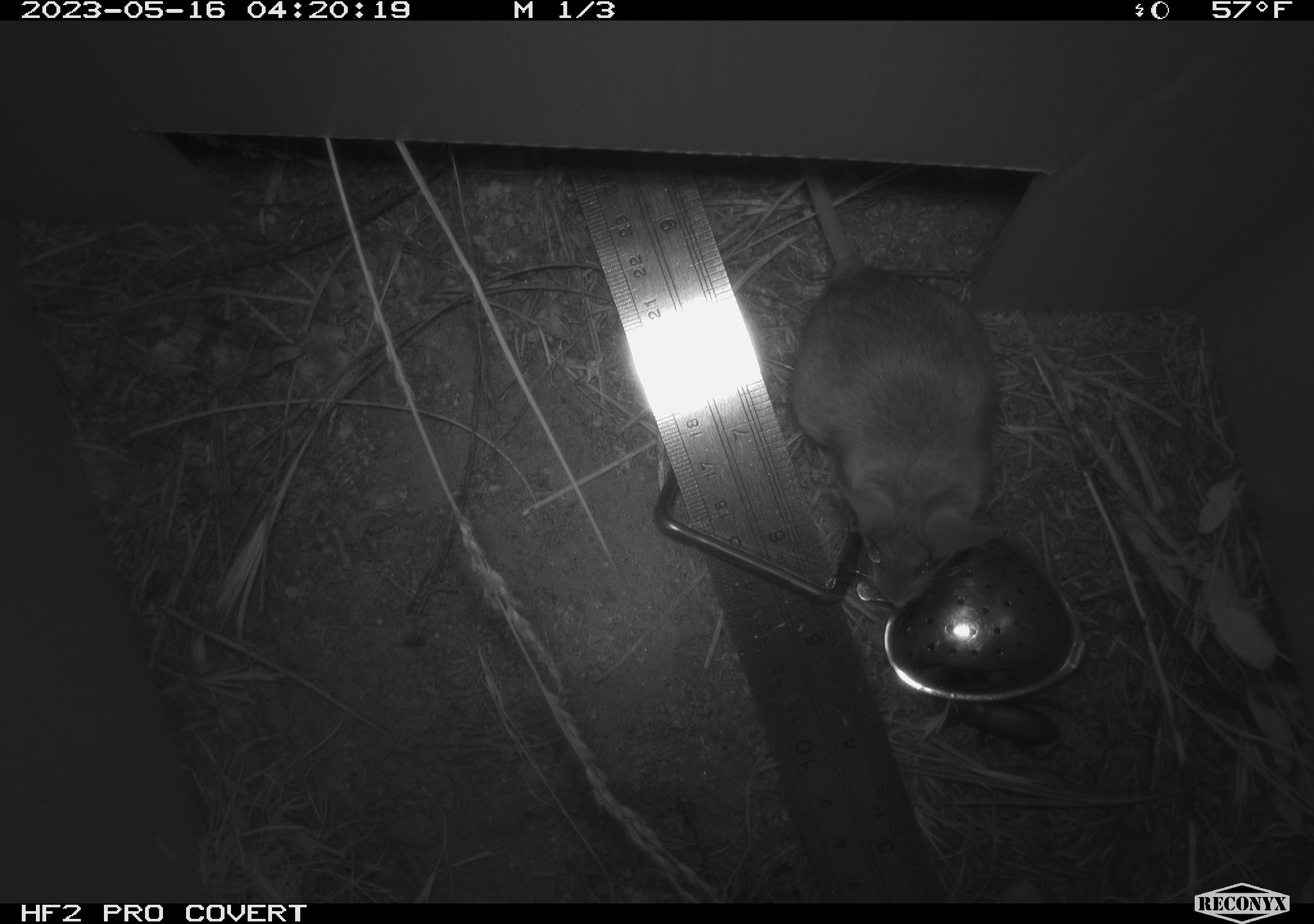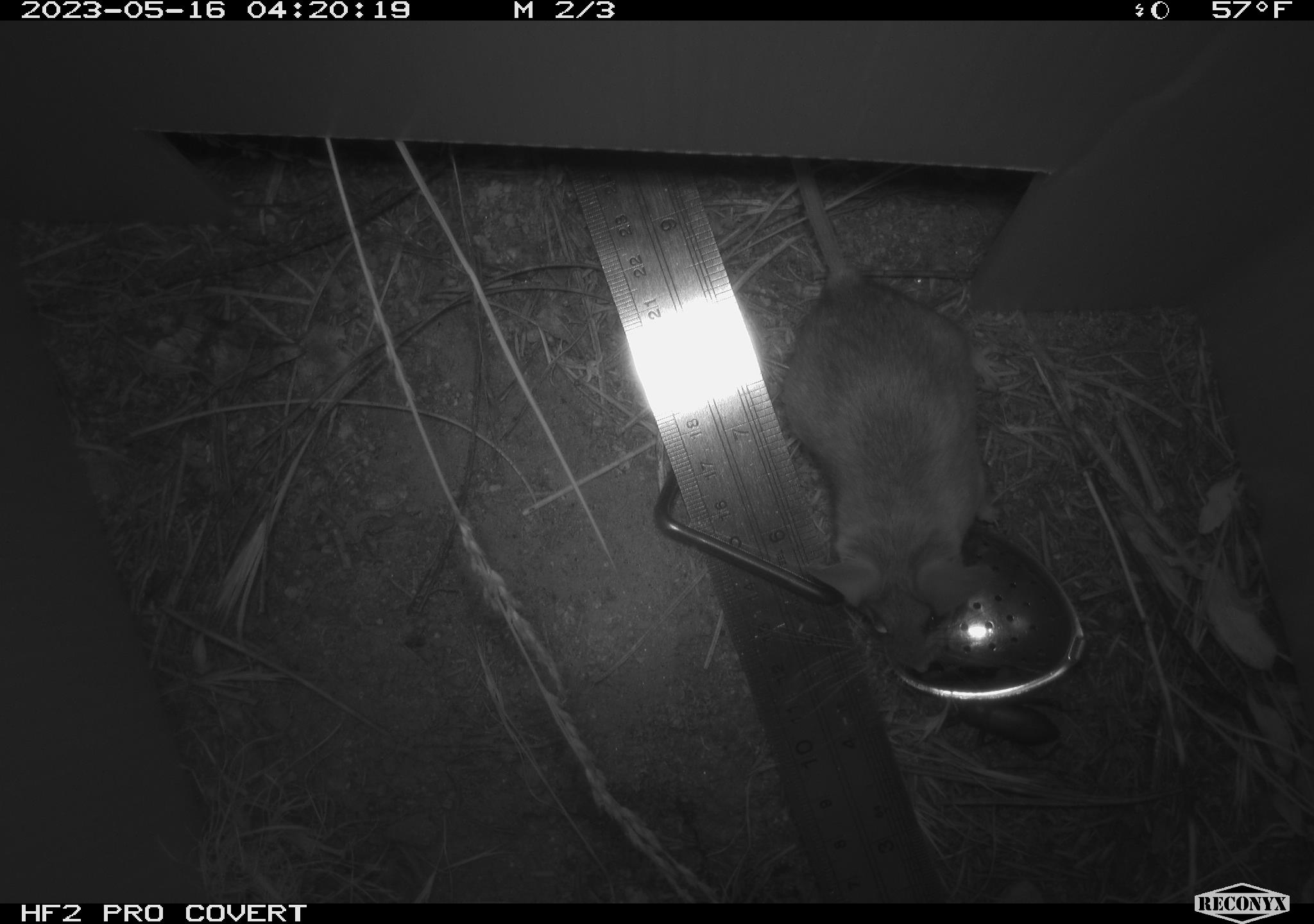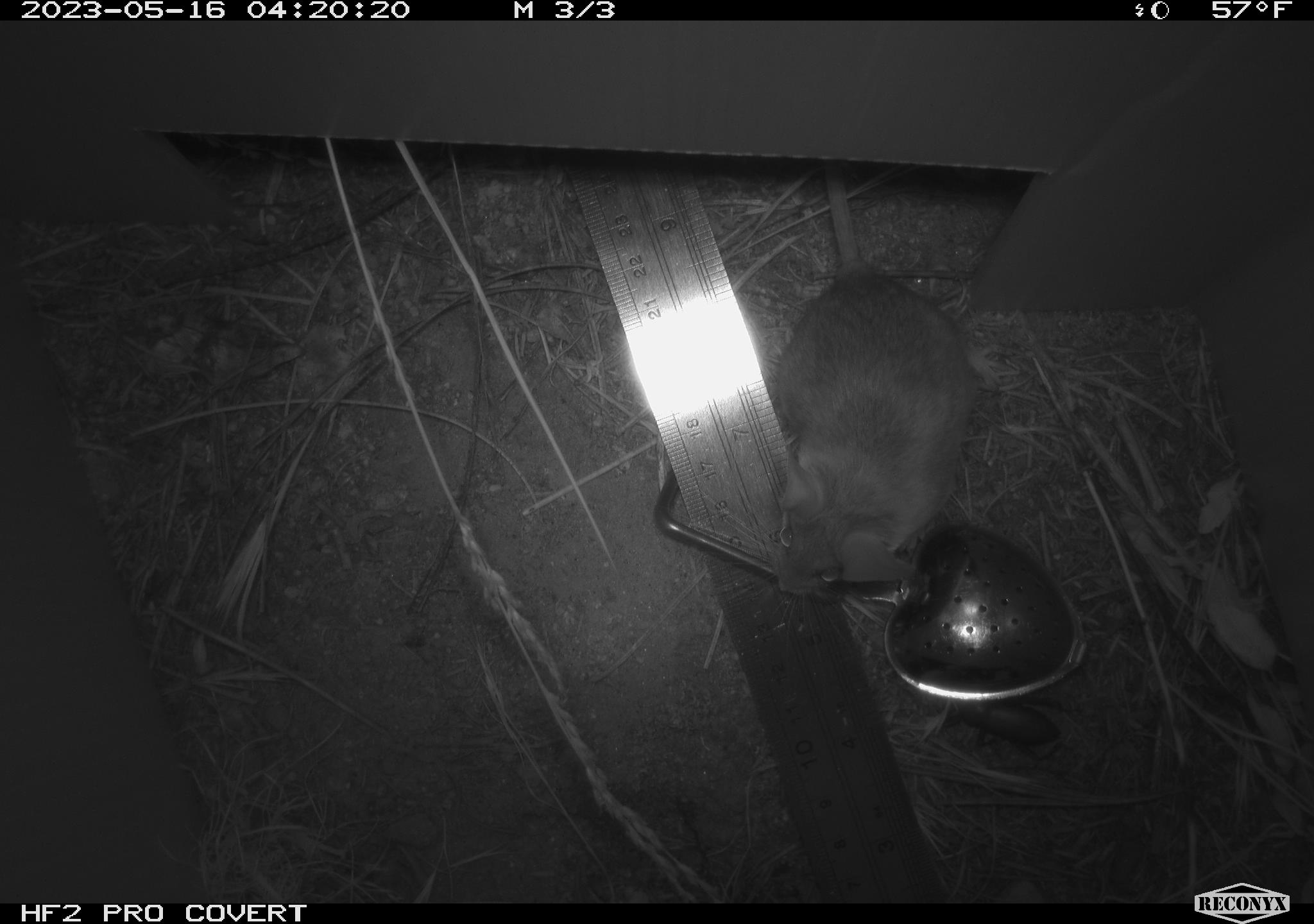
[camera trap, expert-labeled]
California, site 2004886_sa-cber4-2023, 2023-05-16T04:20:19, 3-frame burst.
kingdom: Animalia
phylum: Chordata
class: Mammalia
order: Rodentia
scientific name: Rodentia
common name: mouse species